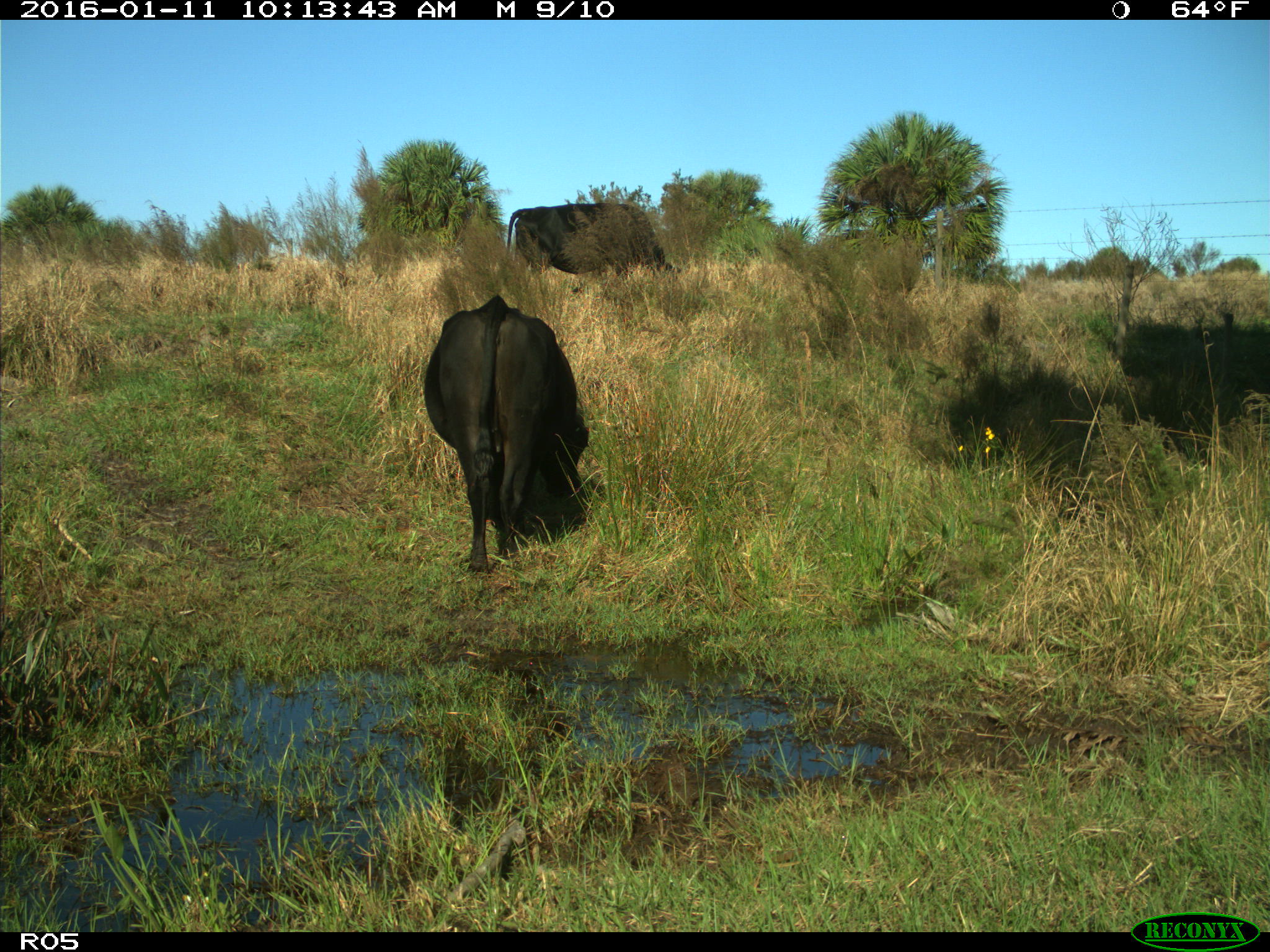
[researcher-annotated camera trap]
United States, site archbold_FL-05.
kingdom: Animalia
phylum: Chordata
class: Mammalia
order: Artiodactyla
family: Bovidae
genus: Bos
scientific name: Bos taurus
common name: domestic cow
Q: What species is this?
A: Bos taurus (domestic cow).